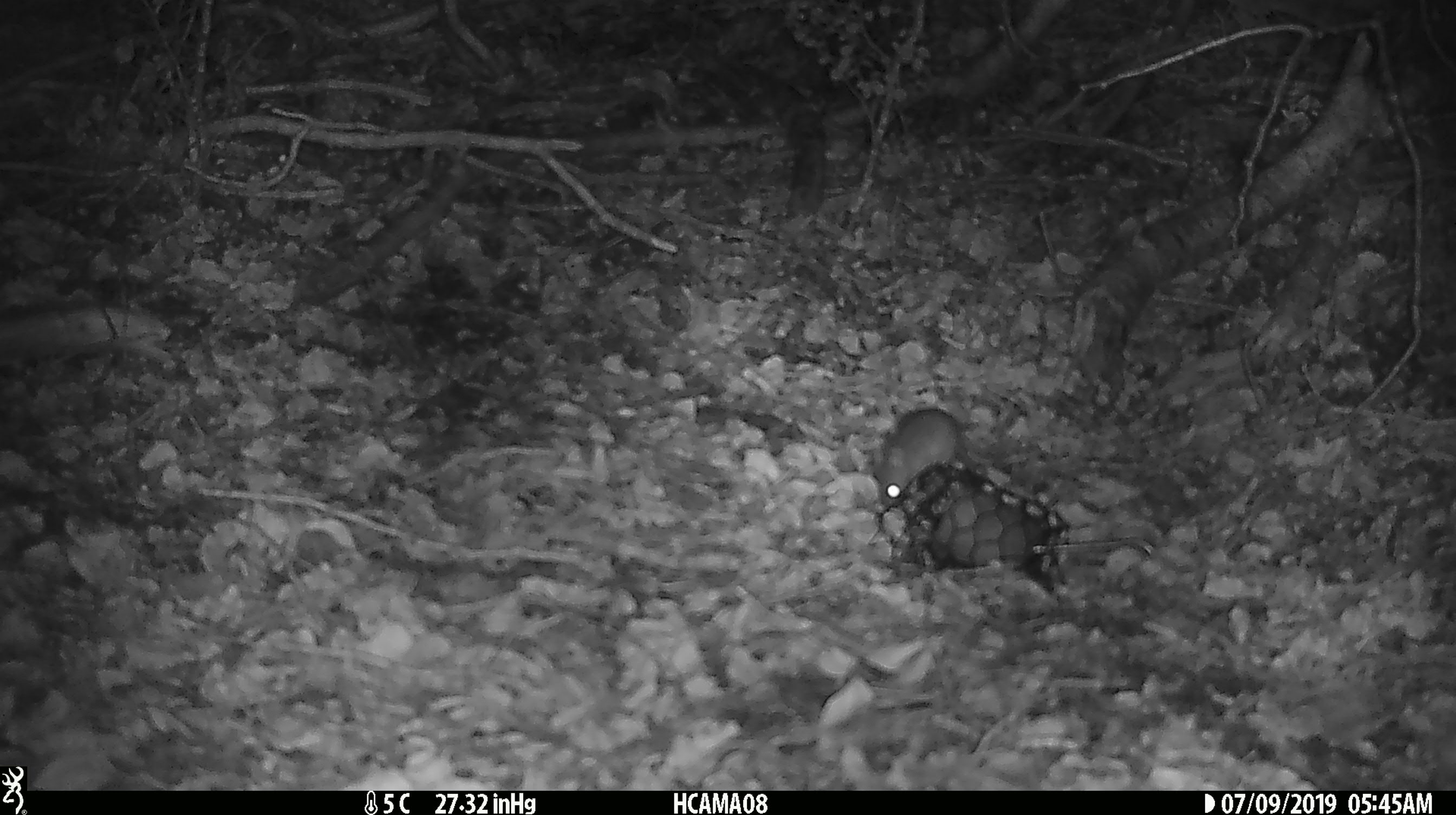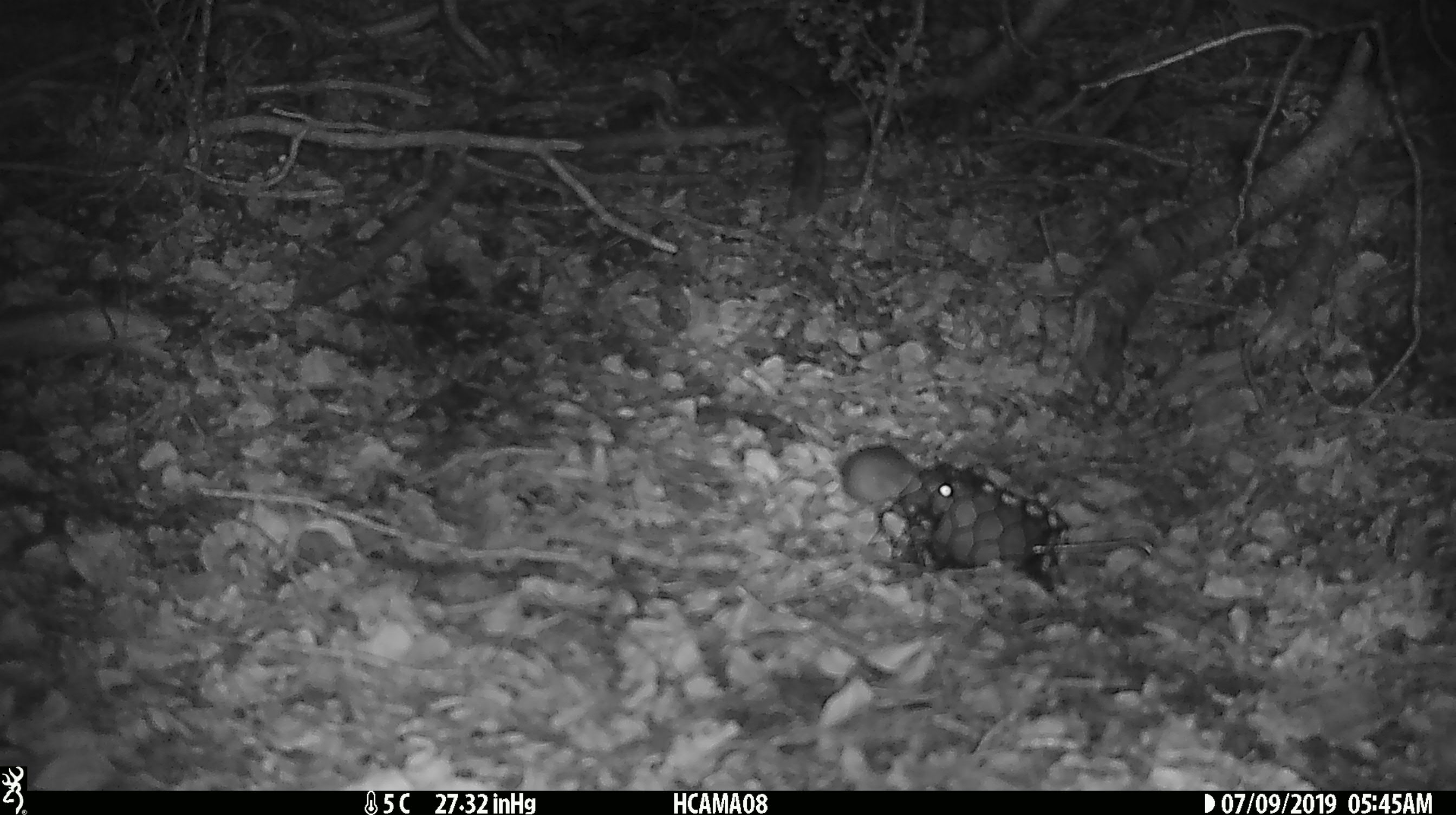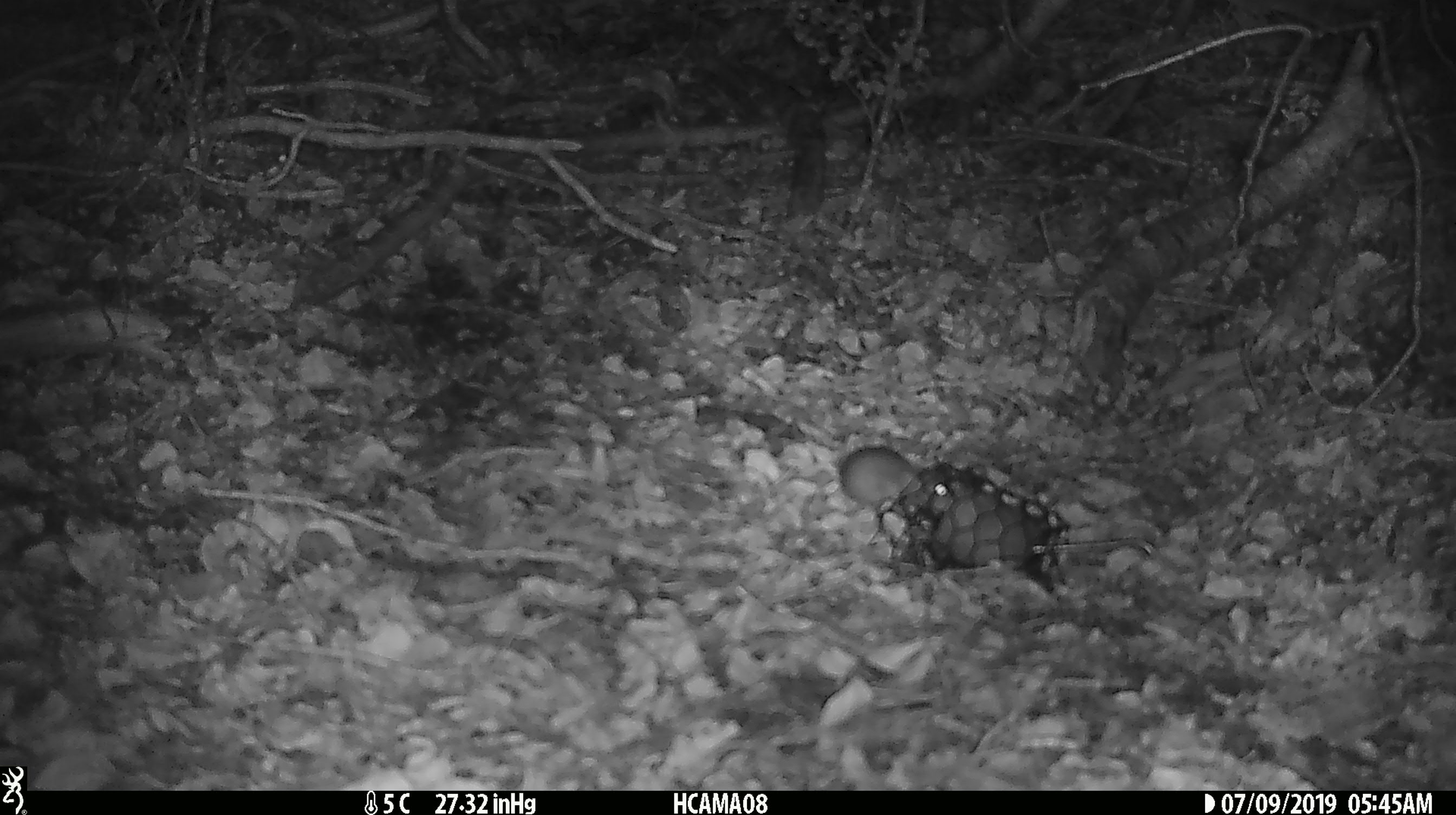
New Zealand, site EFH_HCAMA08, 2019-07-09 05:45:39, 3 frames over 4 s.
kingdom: Animalia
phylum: Chordata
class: Mammalia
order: Rodentia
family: Muridae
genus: Mus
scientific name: Mus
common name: mouse